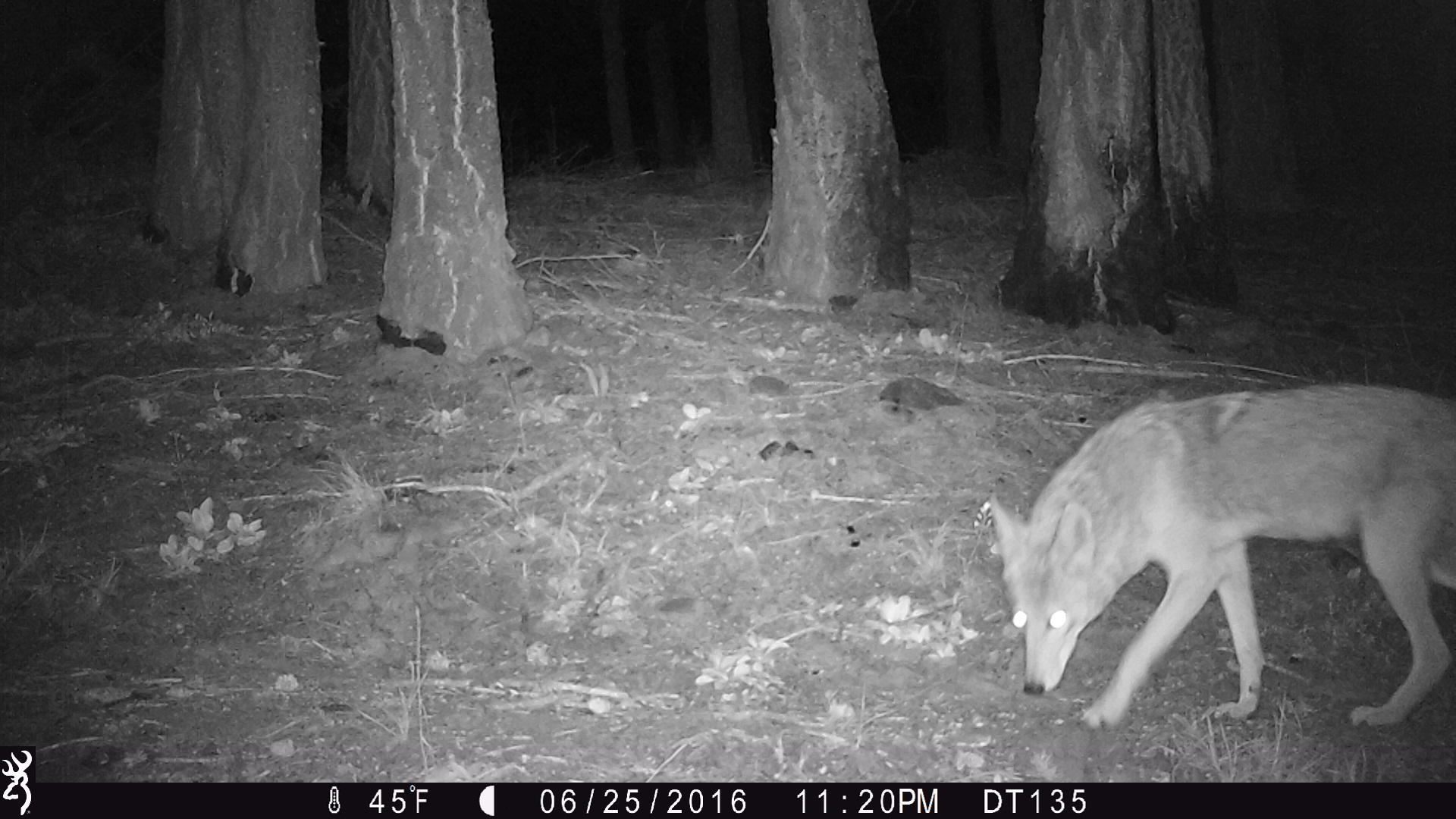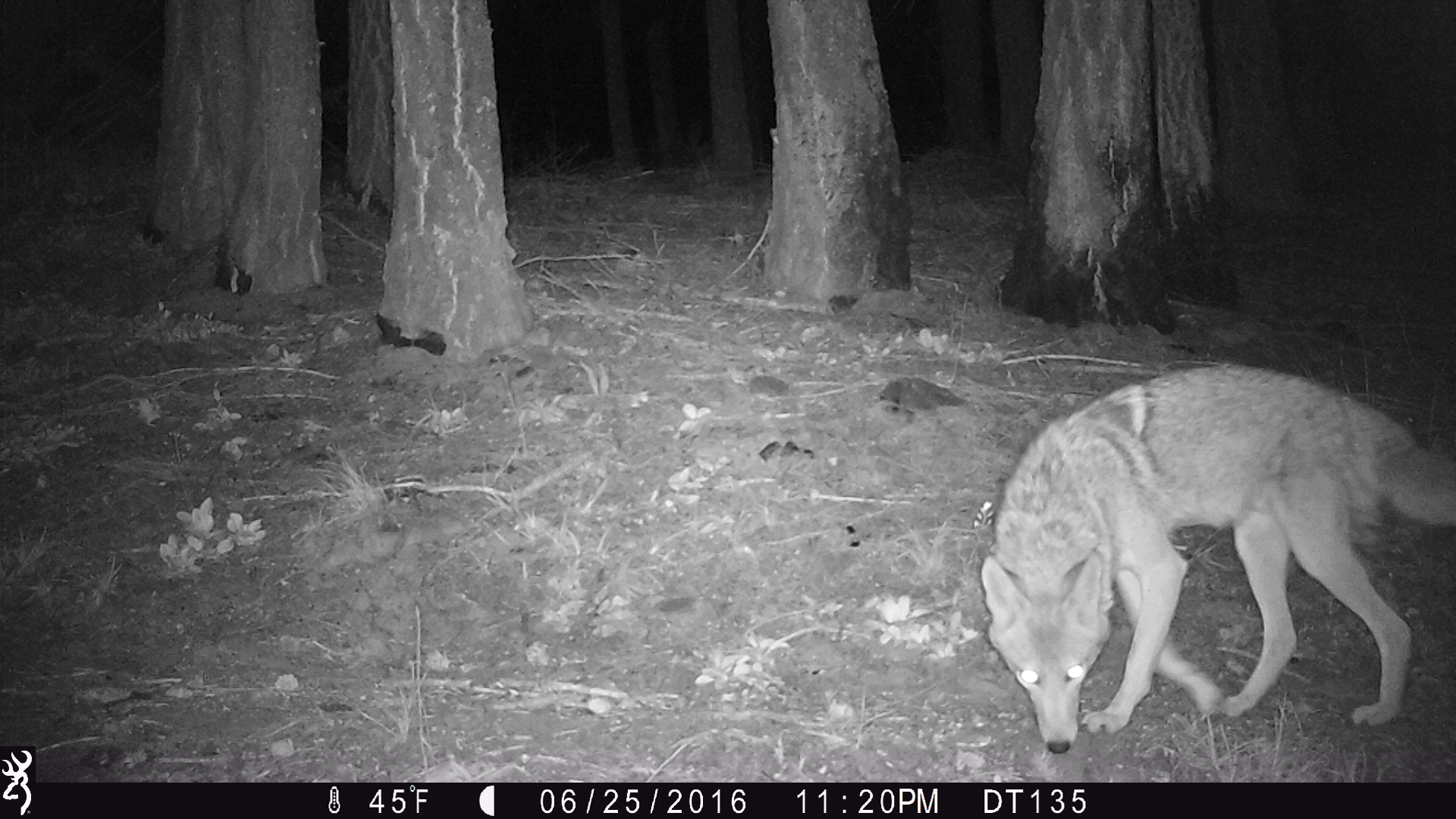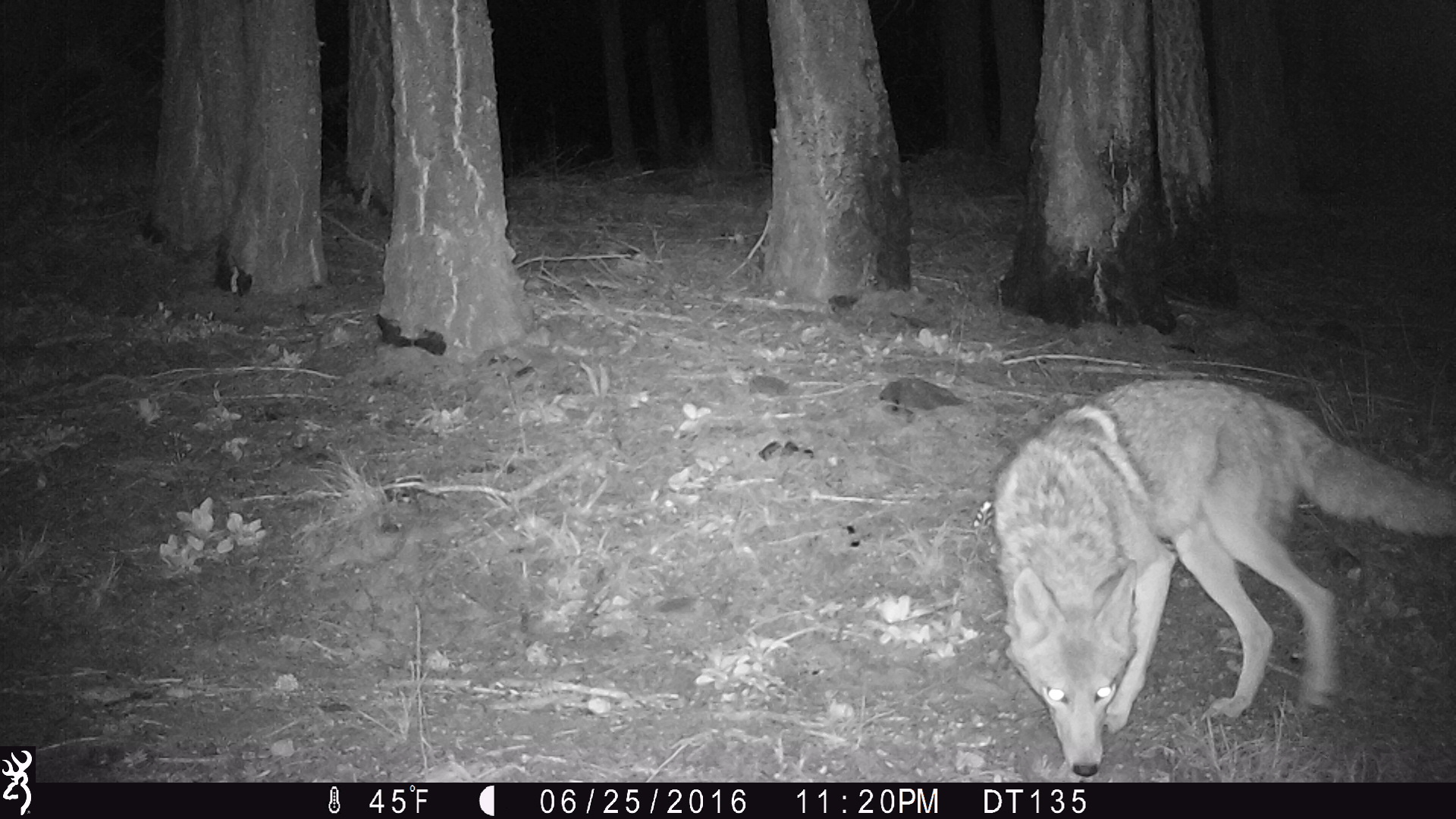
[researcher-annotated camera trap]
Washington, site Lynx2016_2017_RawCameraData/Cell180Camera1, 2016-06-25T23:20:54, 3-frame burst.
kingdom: Animalia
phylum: Chordata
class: Mammalia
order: Carnivora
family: Canidae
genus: Canis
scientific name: Canis latrans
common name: coyote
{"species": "Canis latrans (coyote)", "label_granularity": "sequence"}